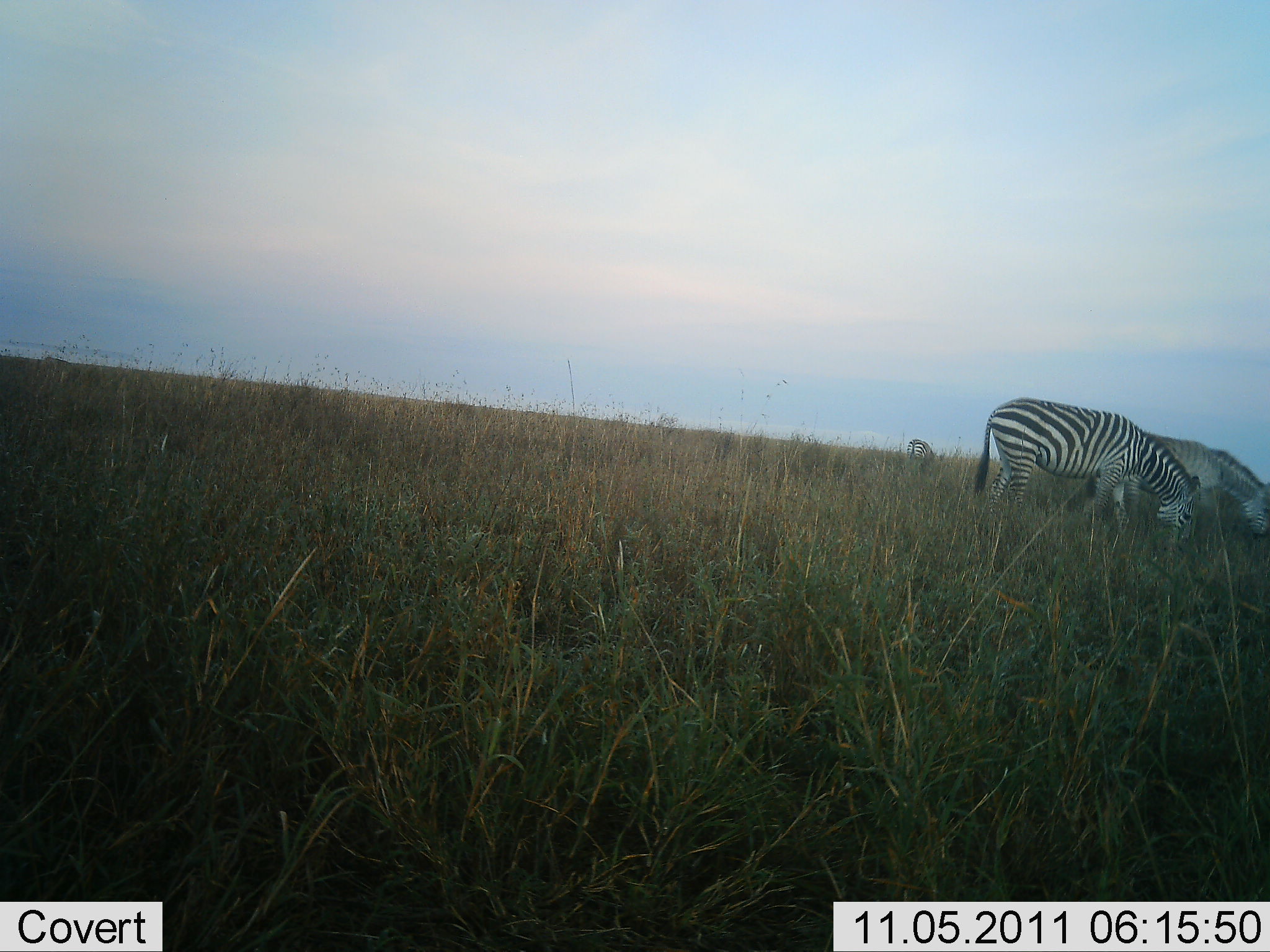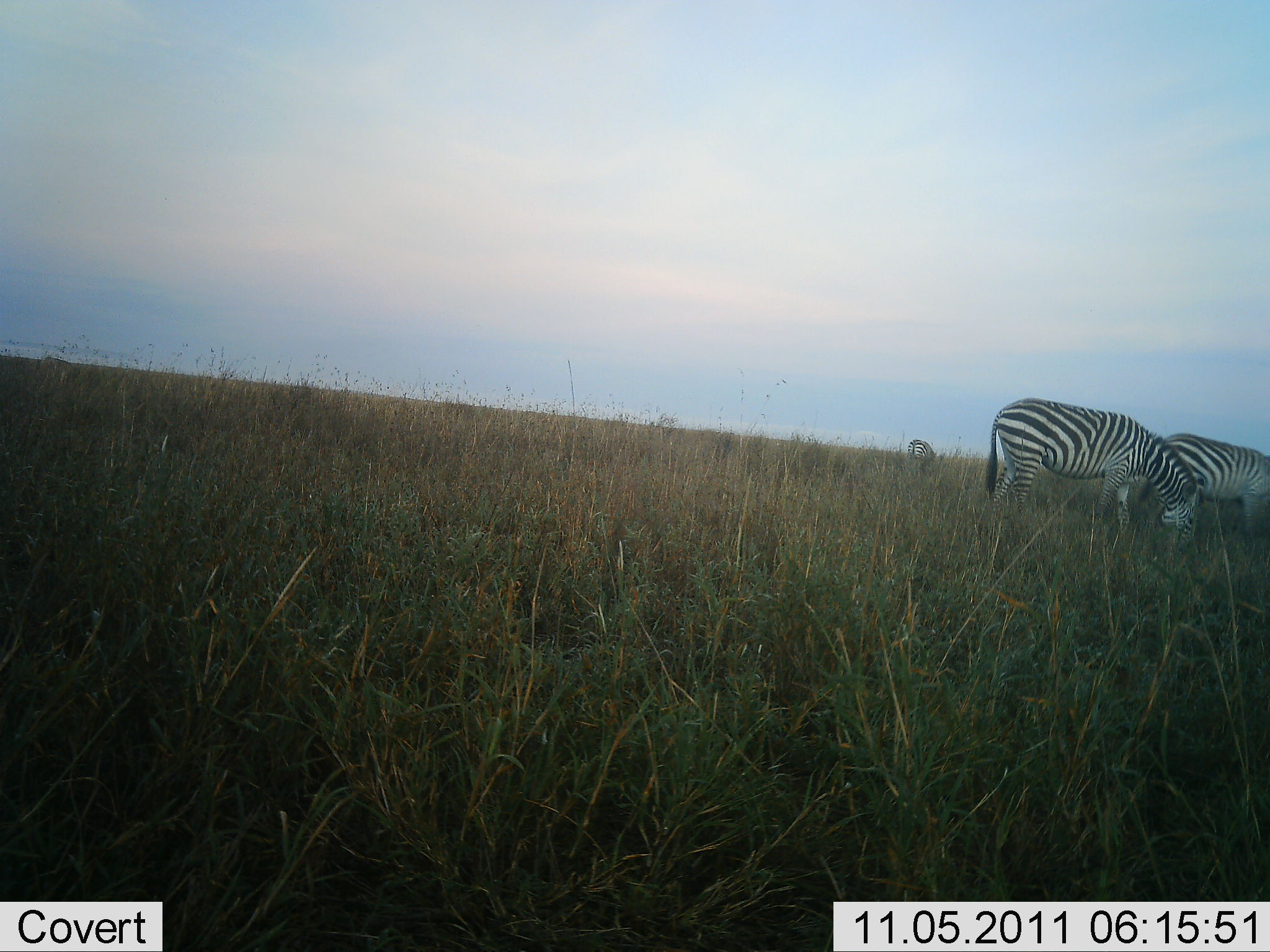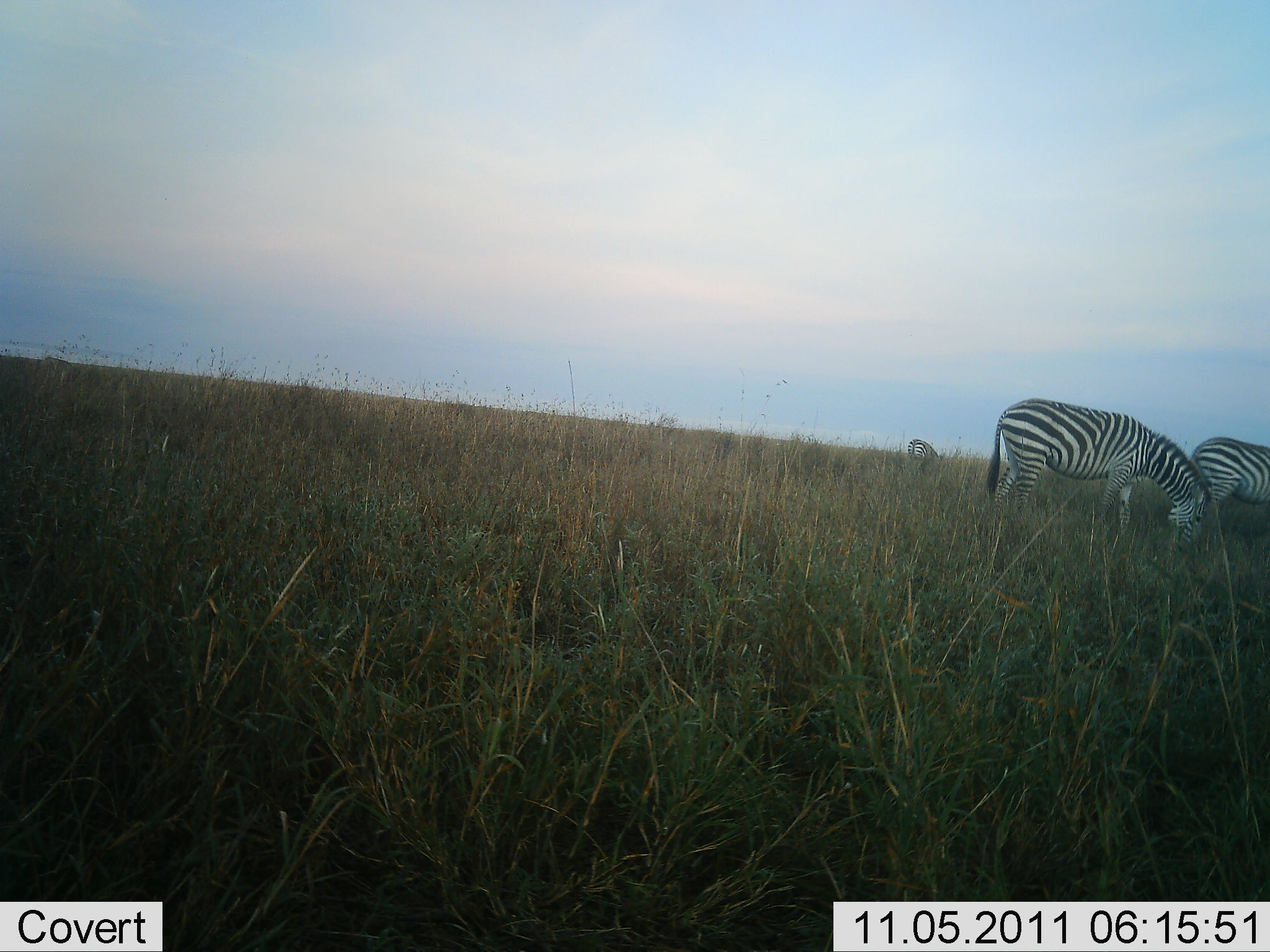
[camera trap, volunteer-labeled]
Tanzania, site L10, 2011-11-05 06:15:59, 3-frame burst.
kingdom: Animalia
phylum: Chordata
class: Mammalia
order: Perissodactyla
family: Equidae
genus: Equus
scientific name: Equus quagga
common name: plains zebra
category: zebra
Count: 3.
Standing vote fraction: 7%.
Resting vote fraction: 0%.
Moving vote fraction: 20%.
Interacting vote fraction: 0%.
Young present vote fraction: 0%.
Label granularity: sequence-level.